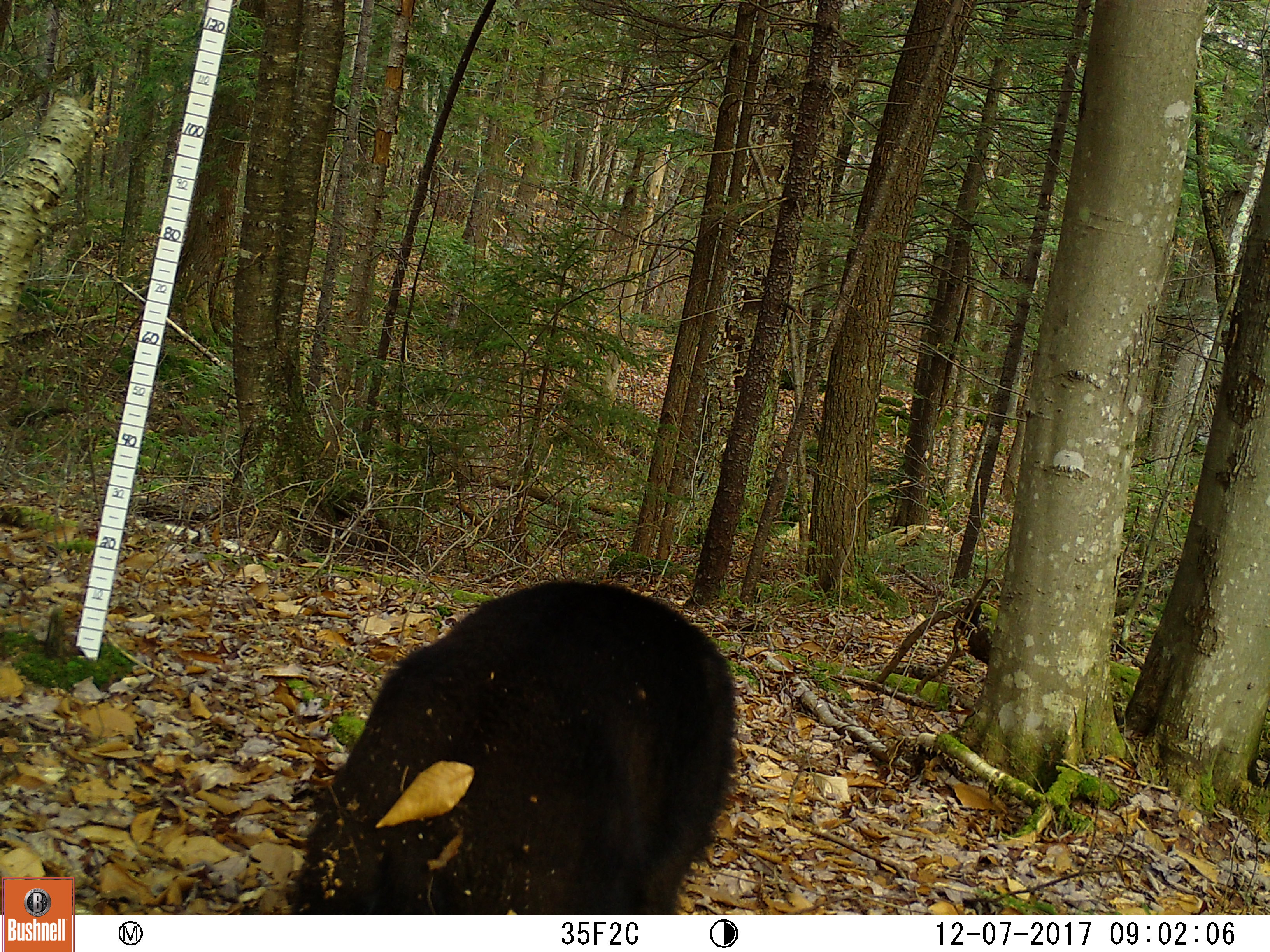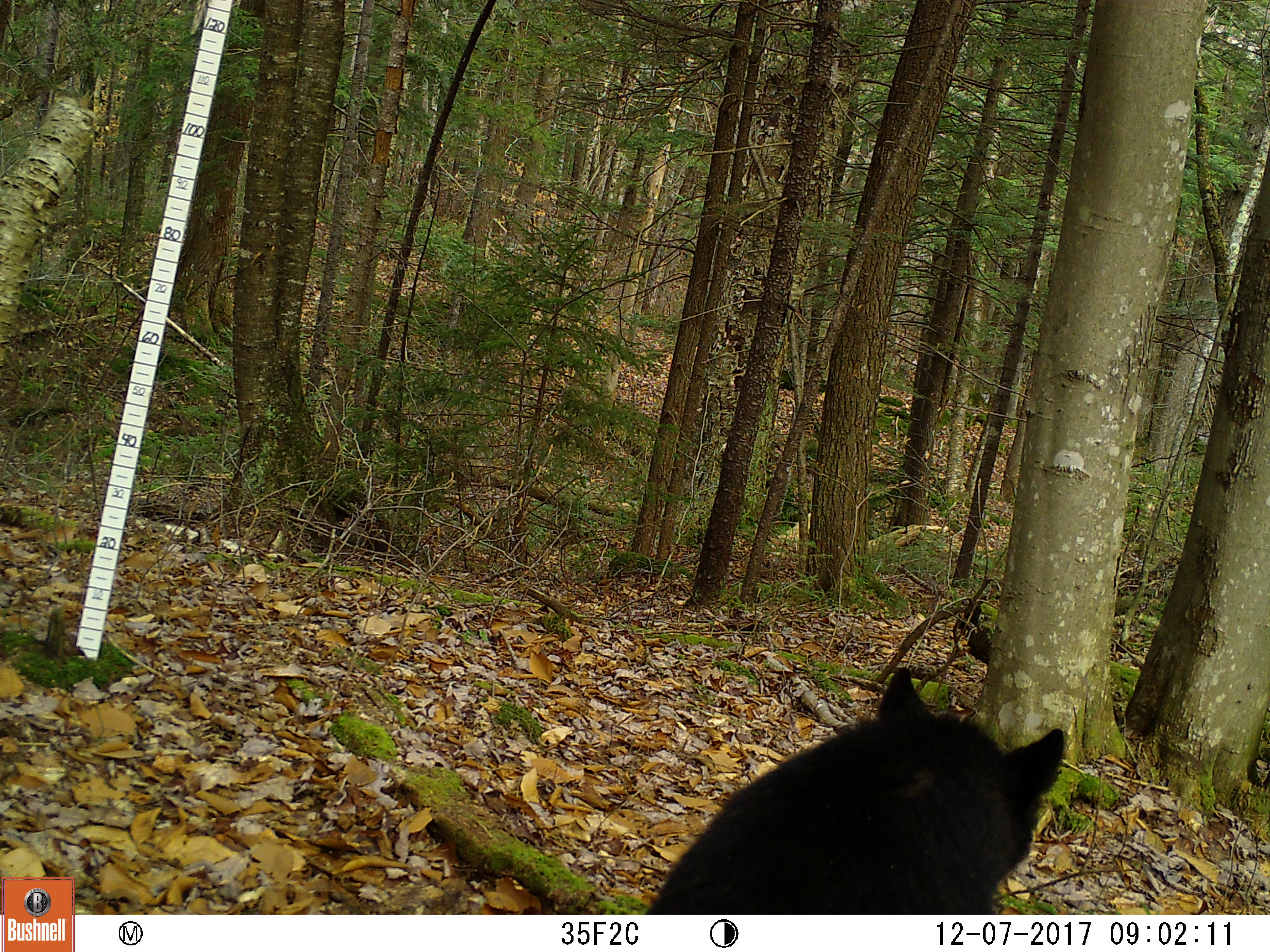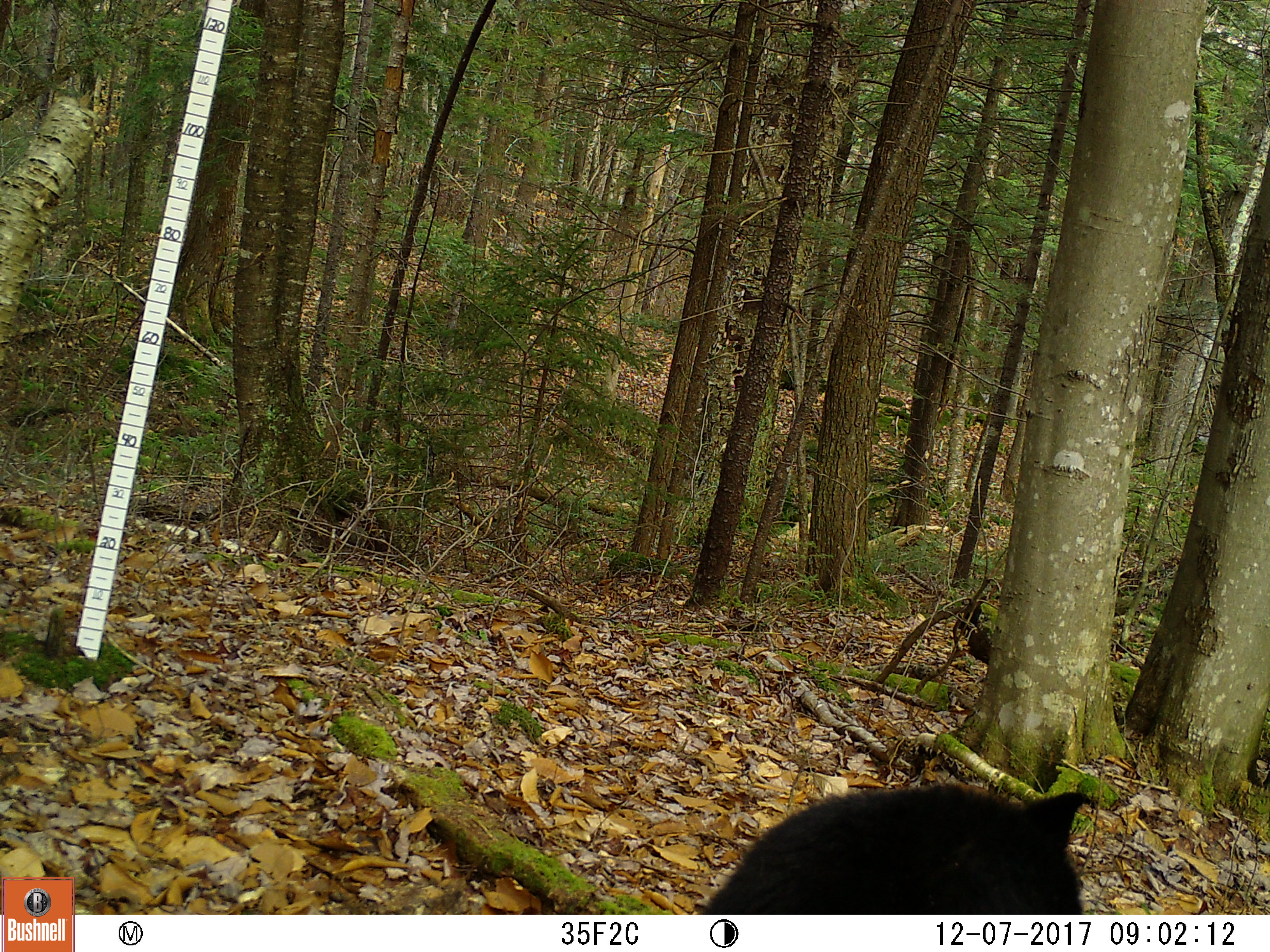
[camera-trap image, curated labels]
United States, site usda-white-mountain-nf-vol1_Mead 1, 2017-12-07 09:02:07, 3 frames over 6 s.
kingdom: Animalia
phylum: Chordata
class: Mammalia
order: Carnivora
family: Ursidae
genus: Ursus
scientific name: Ursus americanus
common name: black bear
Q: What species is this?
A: Black bear (Ursus americanus).